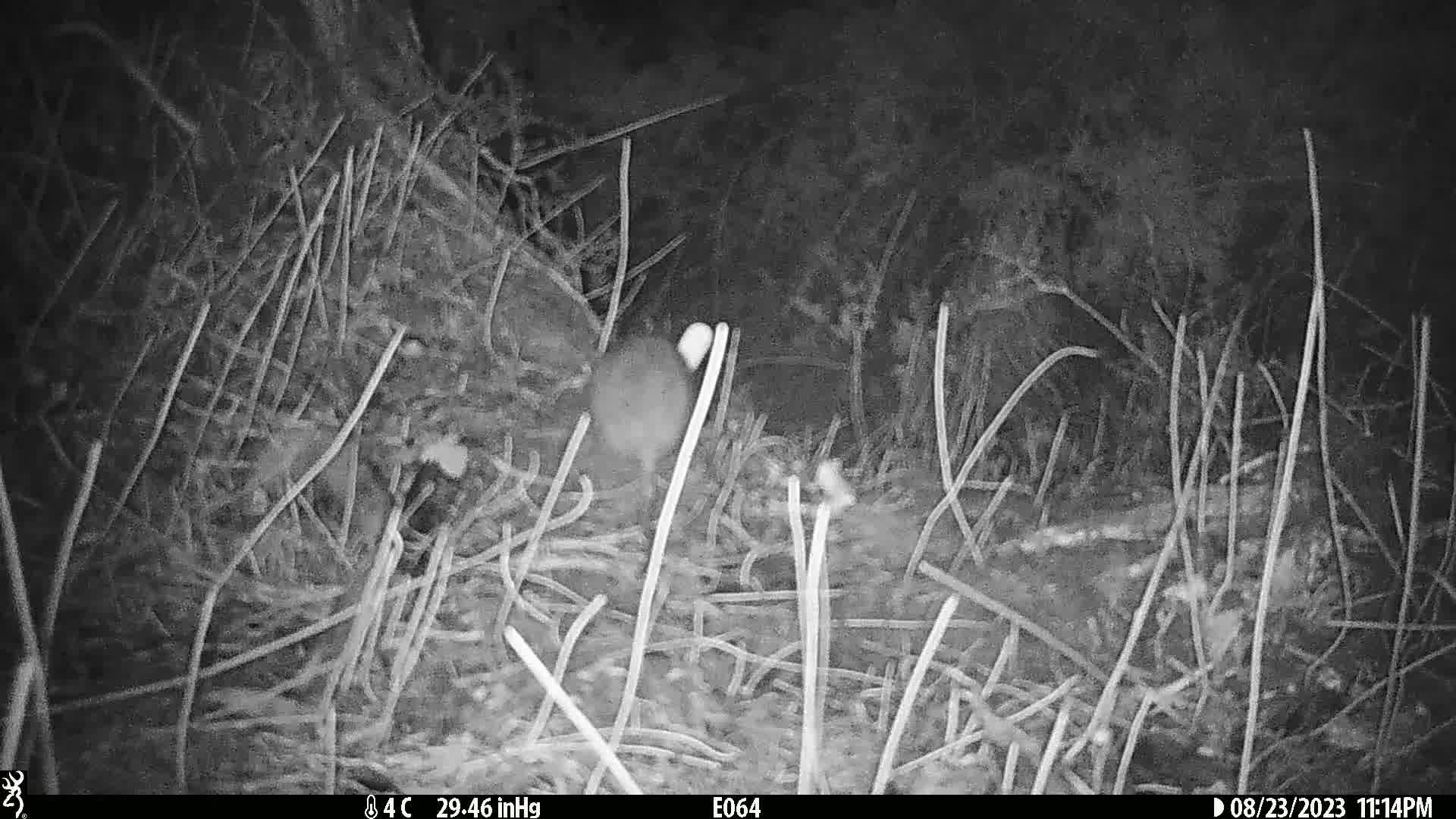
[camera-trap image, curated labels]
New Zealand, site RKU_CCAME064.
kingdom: Animalia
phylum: Chordata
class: Mammalia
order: Rodentia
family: Muridae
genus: Rattus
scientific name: Rattus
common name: rat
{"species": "rat (Rattus)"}